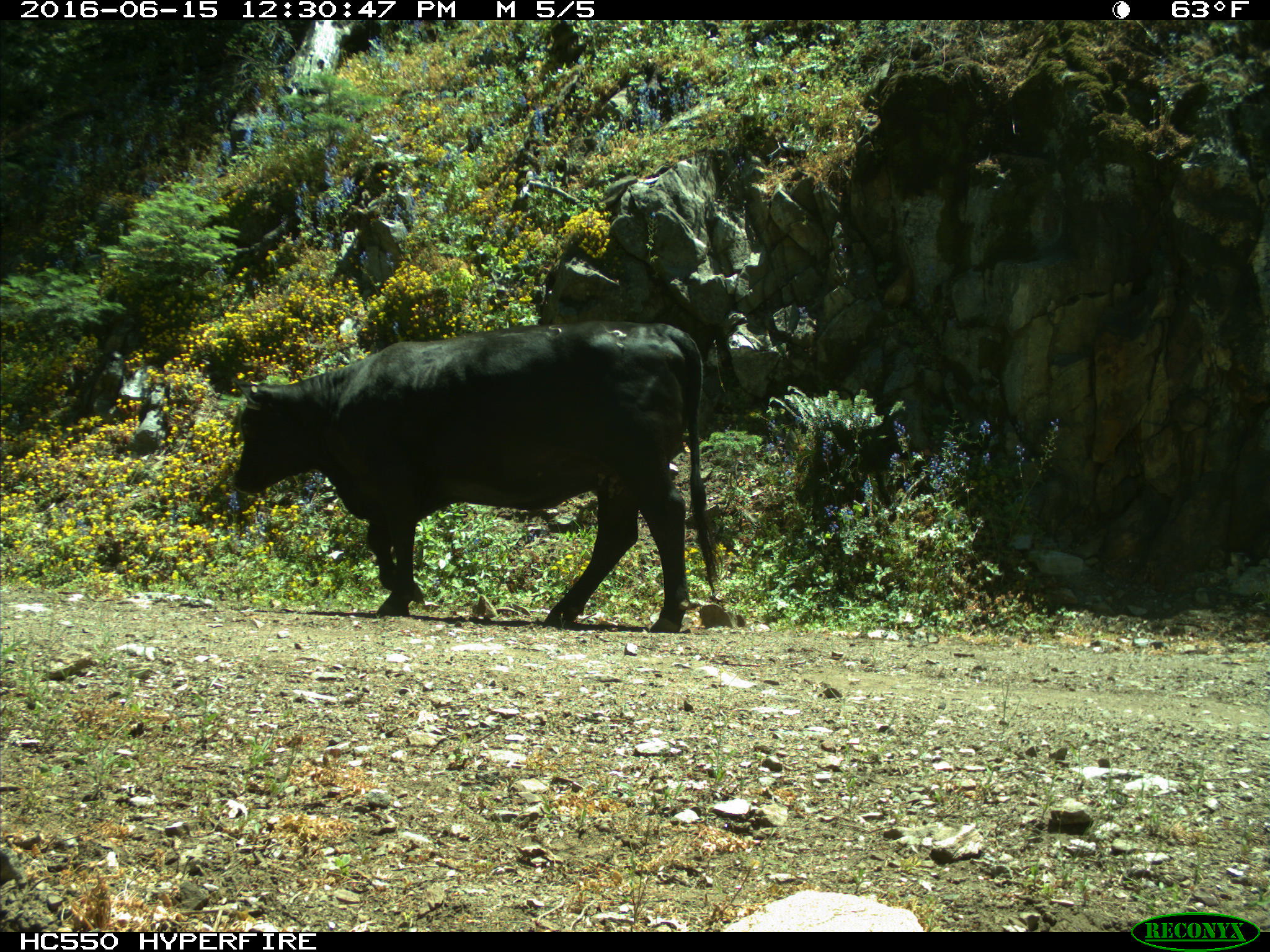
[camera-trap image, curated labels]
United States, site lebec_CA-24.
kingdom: Animalia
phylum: Chordata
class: Mammalia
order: Artiodactyla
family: Bovidae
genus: Bos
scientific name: Bos taurus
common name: domestic cow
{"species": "Bos taurus (domestic cow)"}